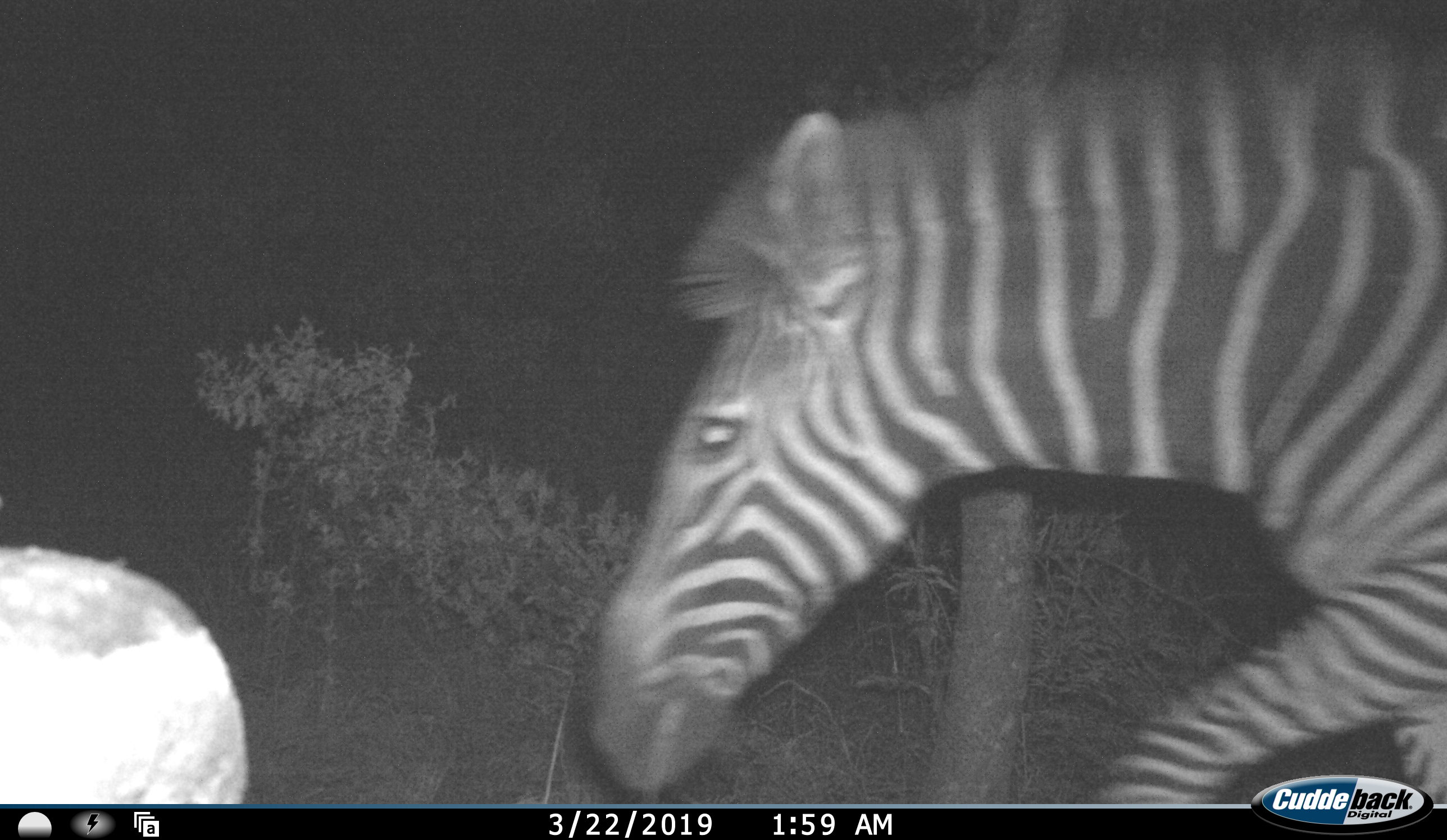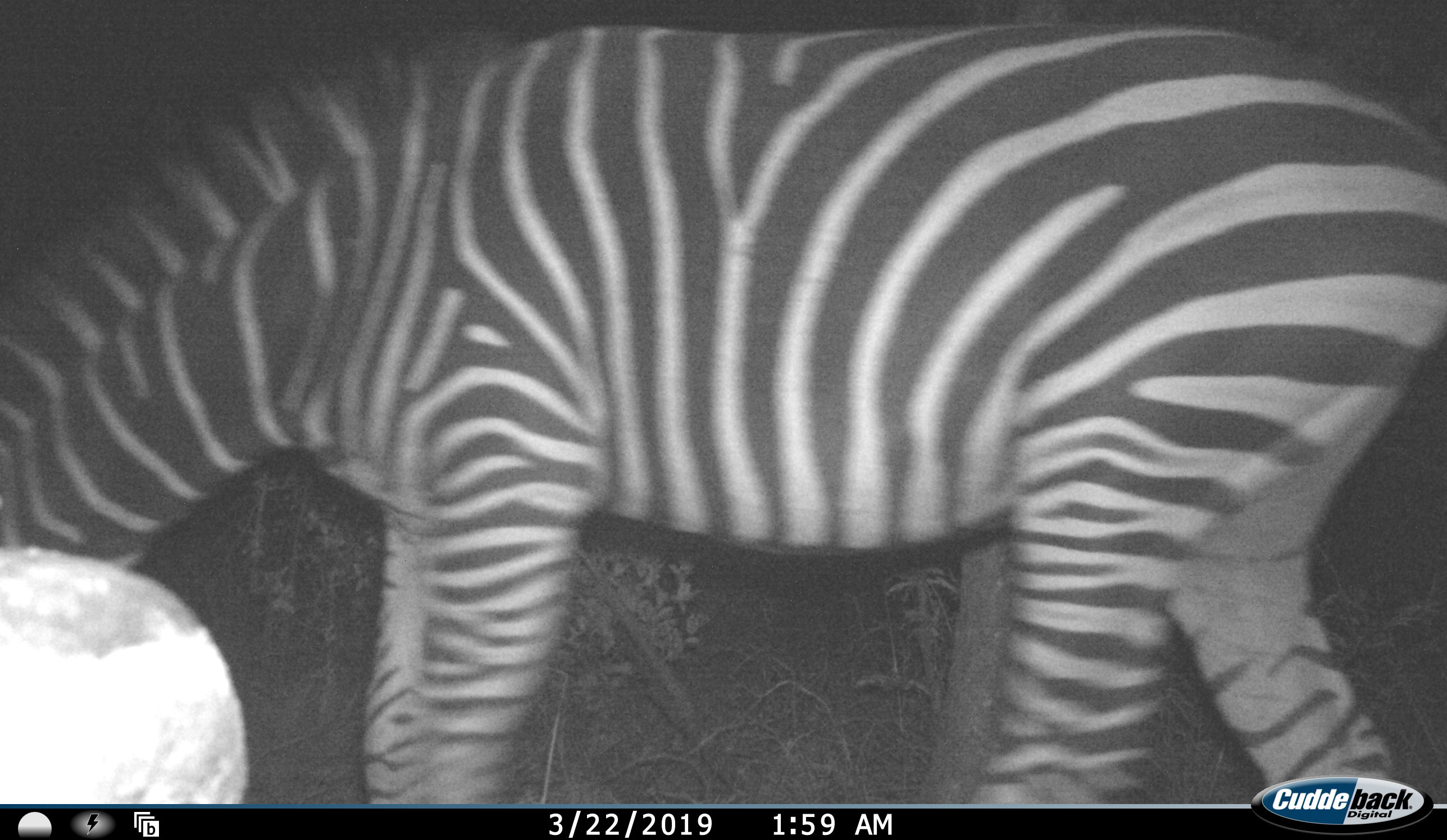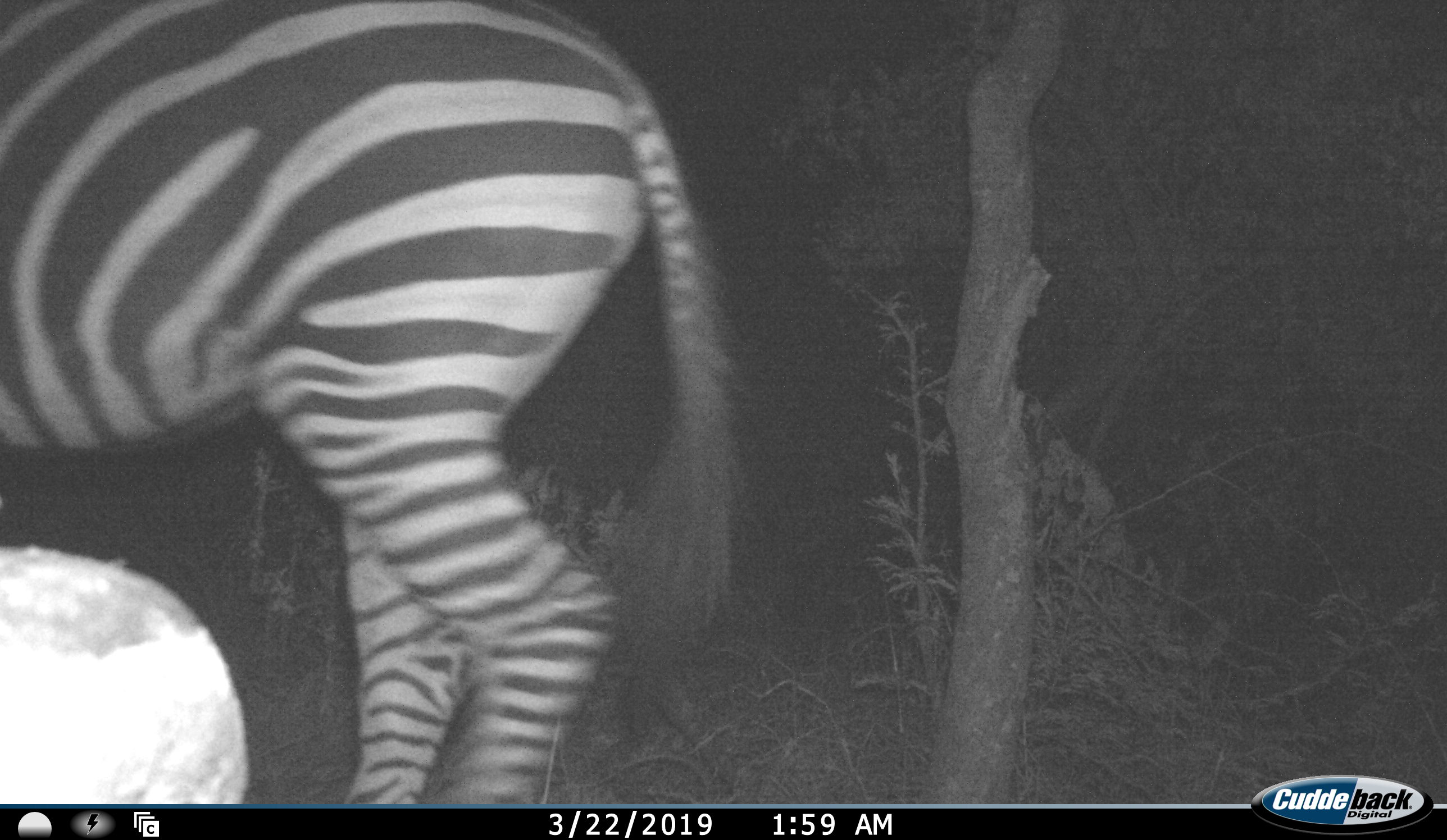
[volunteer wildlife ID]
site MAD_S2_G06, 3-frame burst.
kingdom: Animalia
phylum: Chordata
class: Mammalia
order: Perissodactyla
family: Equidae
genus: Equus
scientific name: Equus quagga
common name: plains zebra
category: zebraplains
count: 1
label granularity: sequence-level